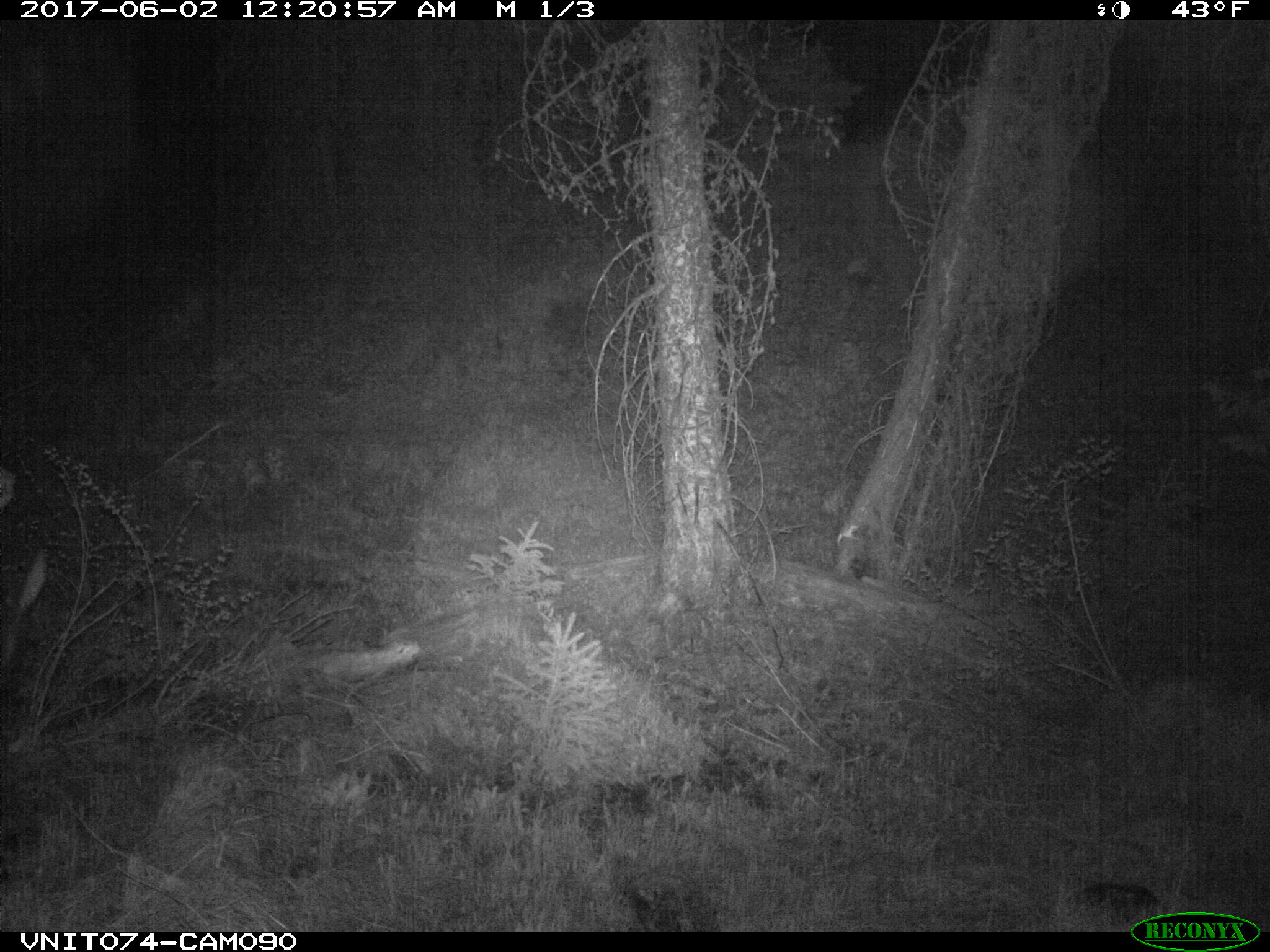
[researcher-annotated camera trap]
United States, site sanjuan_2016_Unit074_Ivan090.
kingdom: Animalia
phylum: Chordata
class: Mammalia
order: Artiodactyla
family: Cervidae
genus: Cervus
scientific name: Cervus elaphus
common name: red deer